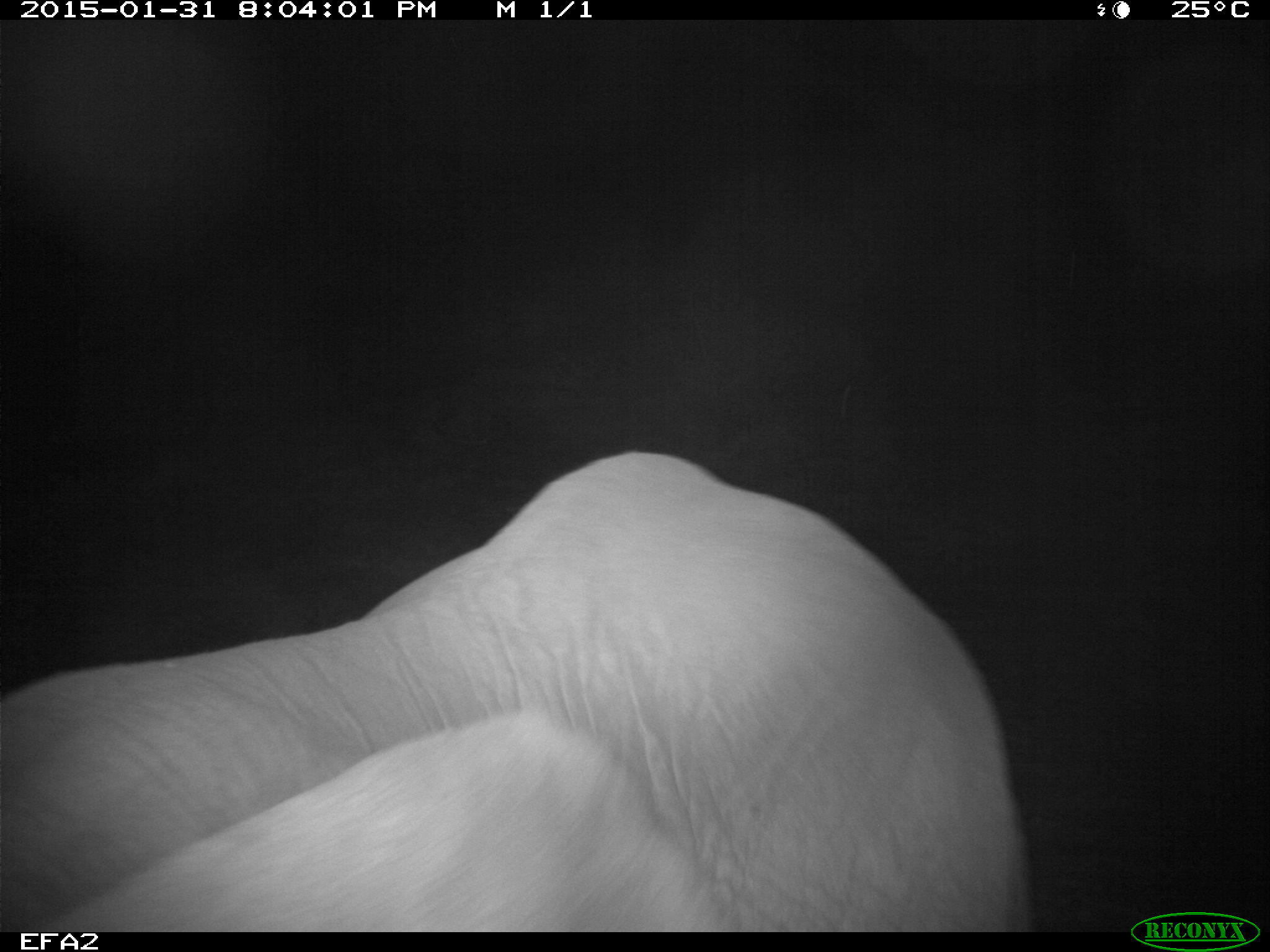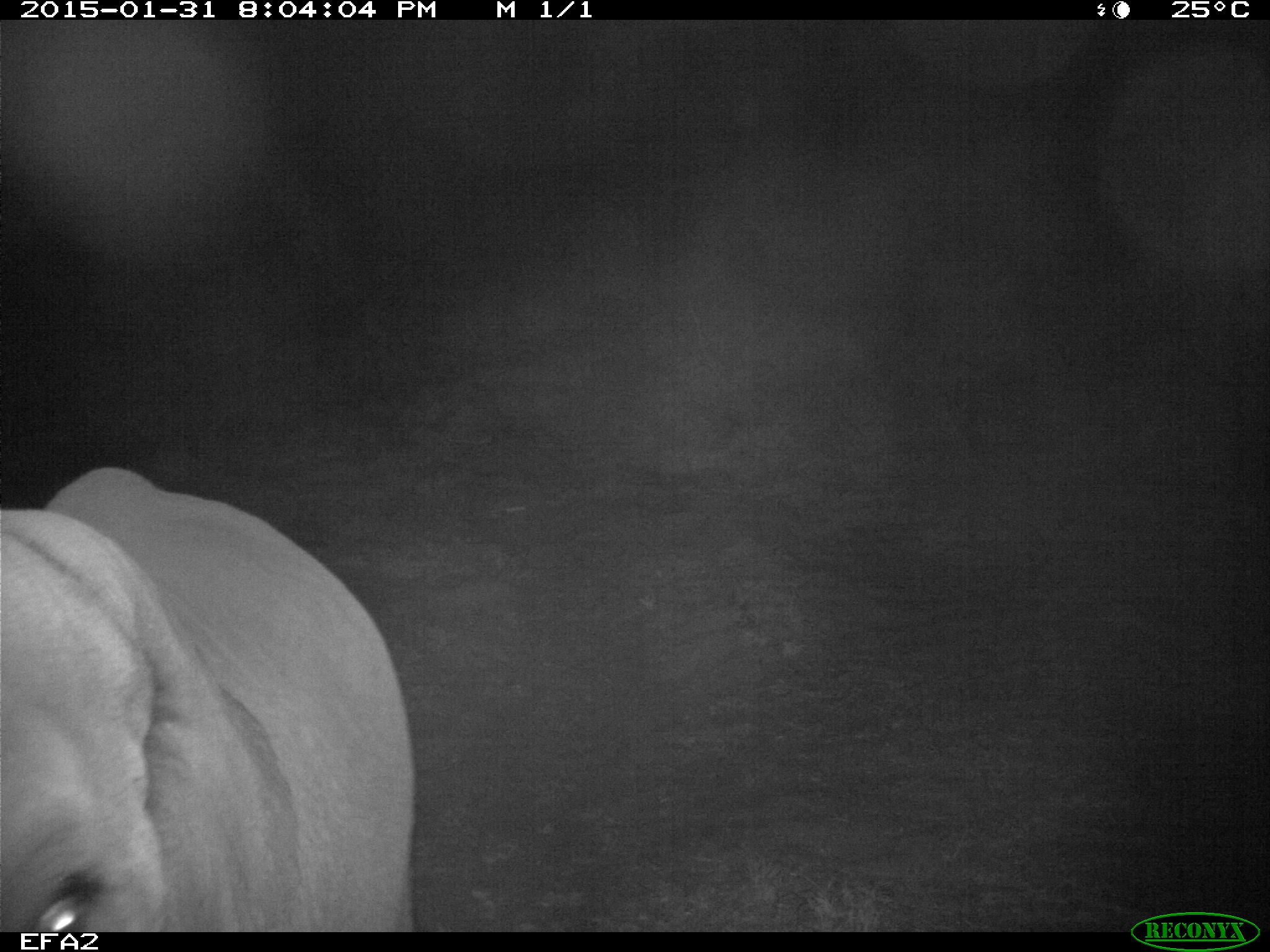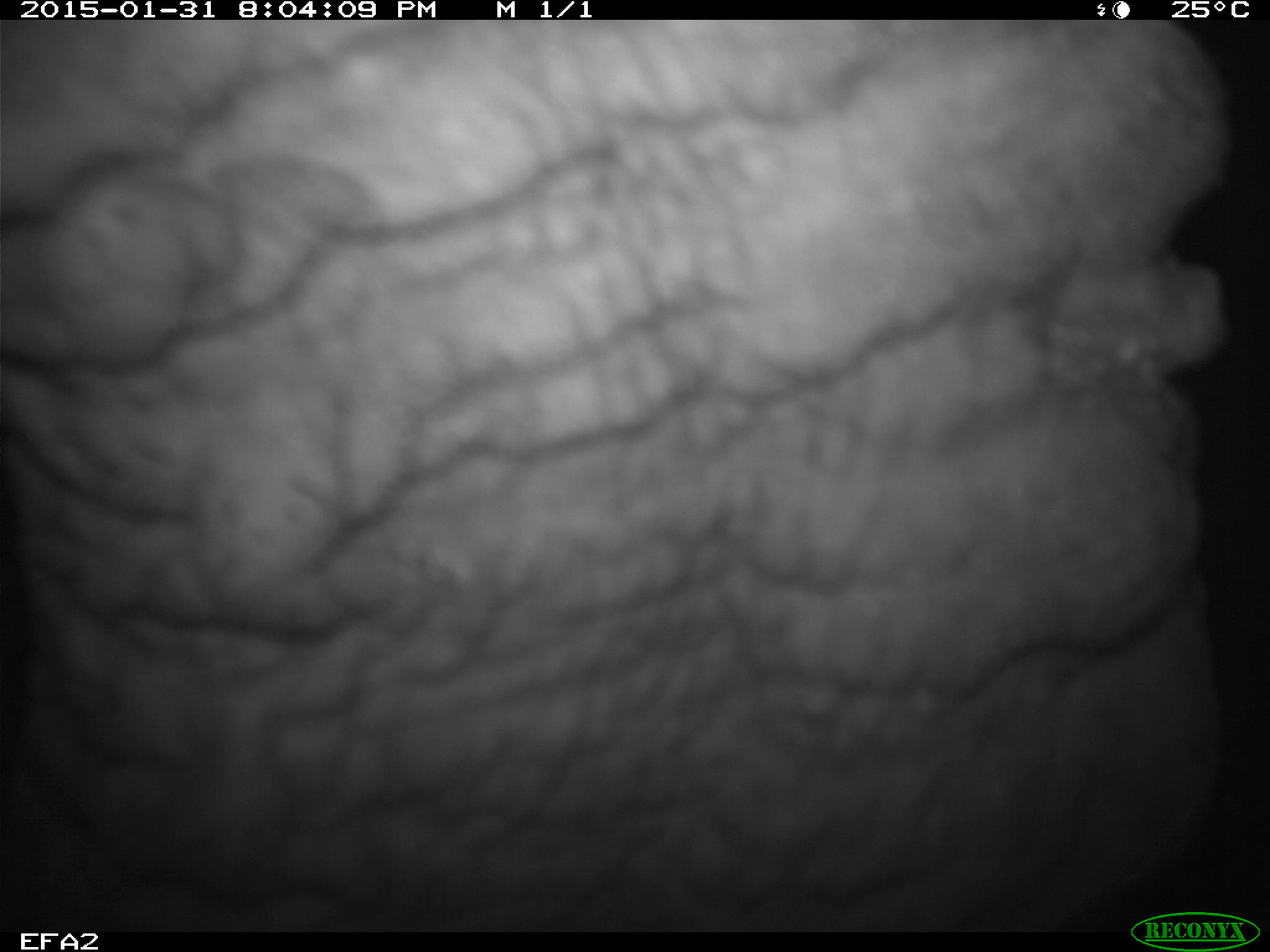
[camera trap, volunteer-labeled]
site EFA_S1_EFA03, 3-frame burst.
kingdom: Animalia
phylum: Chordata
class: Mammalia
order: Proboscidea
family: Elephantidae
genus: Loxodonta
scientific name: Loxodonta africana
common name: african bush elephant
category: elephant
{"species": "elephant (african bush elephant) (Loxodonta africana)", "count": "1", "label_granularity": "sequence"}